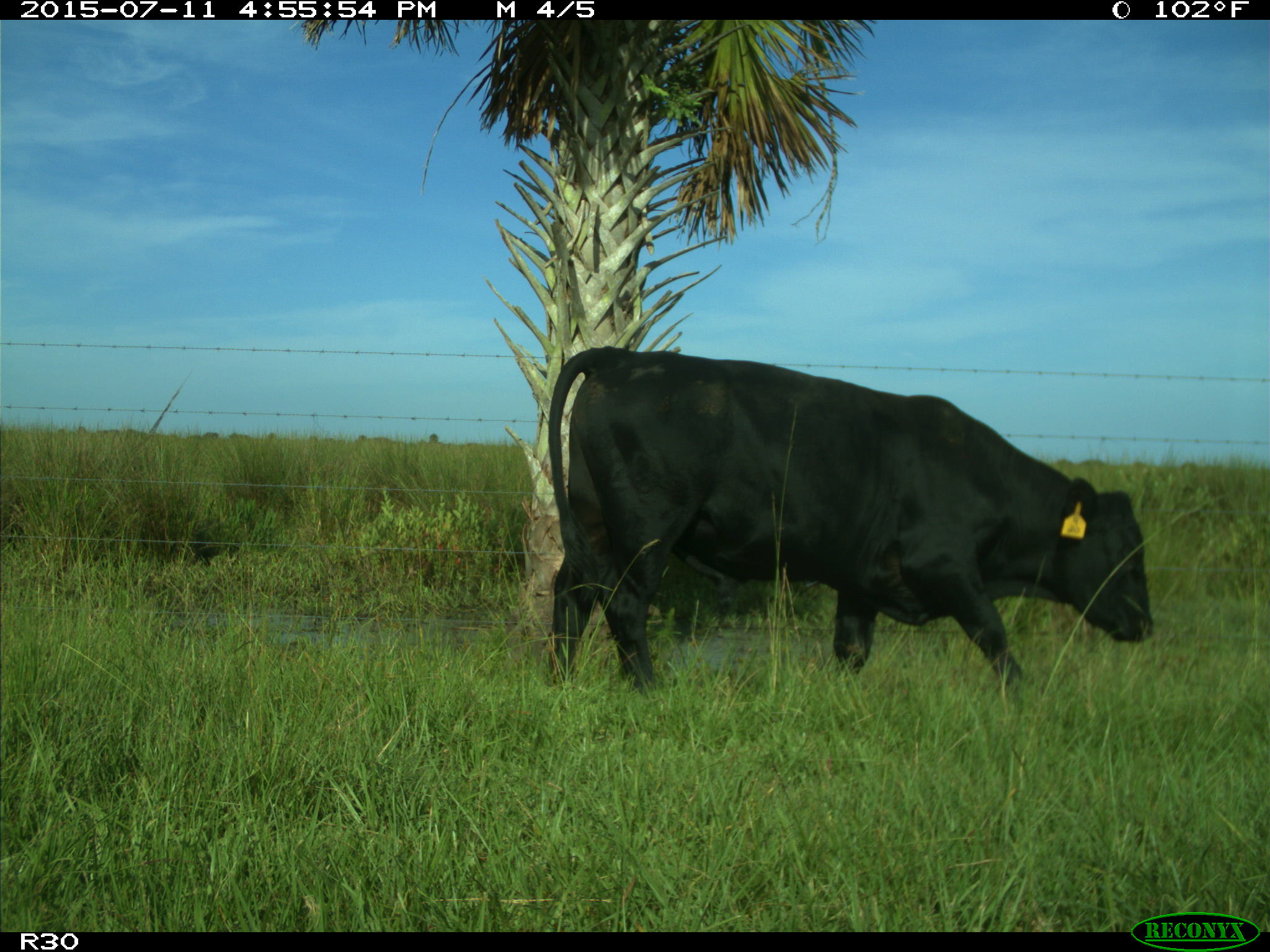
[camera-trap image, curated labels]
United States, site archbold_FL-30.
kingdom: Animalia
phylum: Chordata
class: Mammalia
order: Artiodactyla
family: Bovidae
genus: Bos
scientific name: Bos taurus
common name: domestic cow